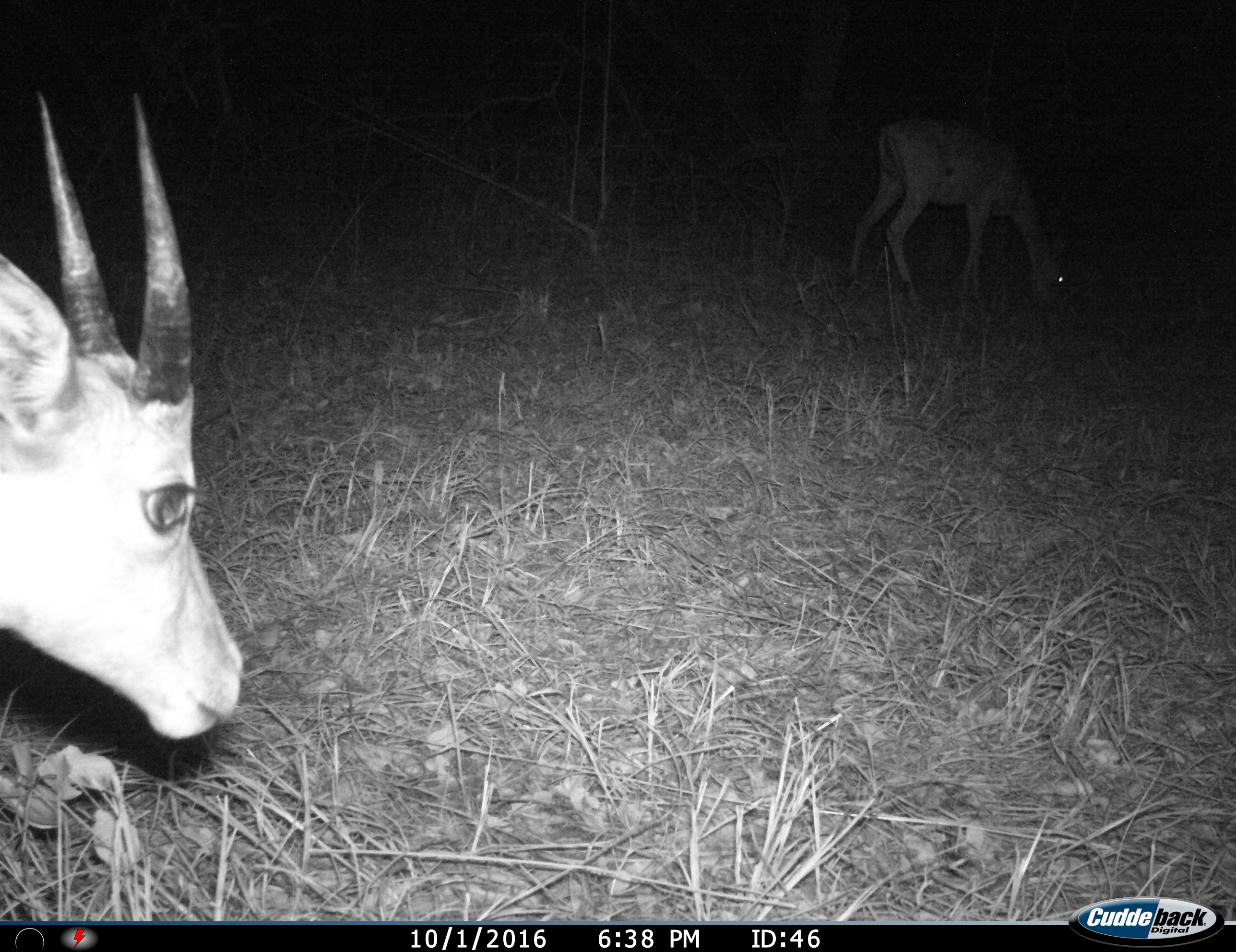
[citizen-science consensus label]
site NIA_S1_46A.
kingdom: Animalia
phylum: Chordata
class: Mammalia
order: Artiodactyla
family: Bovidae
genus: Aepyceros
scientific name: Aepyceros melampus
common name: impala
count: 2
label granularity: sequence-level